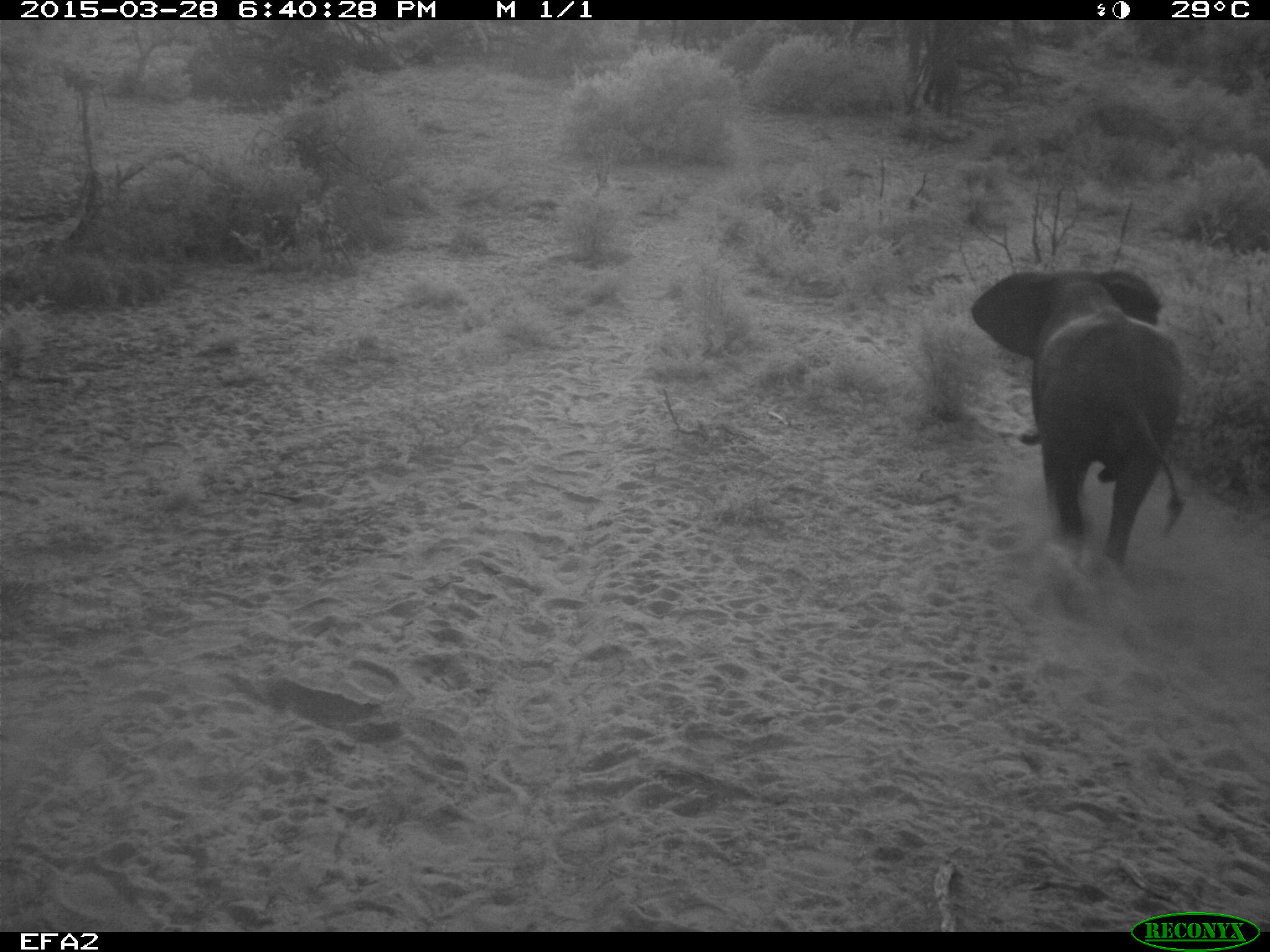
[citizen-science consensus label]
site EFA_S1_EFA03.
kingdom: Animalia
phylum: Chordata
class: Mammalia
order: Proboscidea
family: Elephantidae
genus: Loxodonta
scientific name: Loxodonta africana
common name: african bush elephant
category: elephant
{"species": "elephant (african bush elephant) (Loxodonta africana)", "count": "1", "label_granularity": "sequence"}